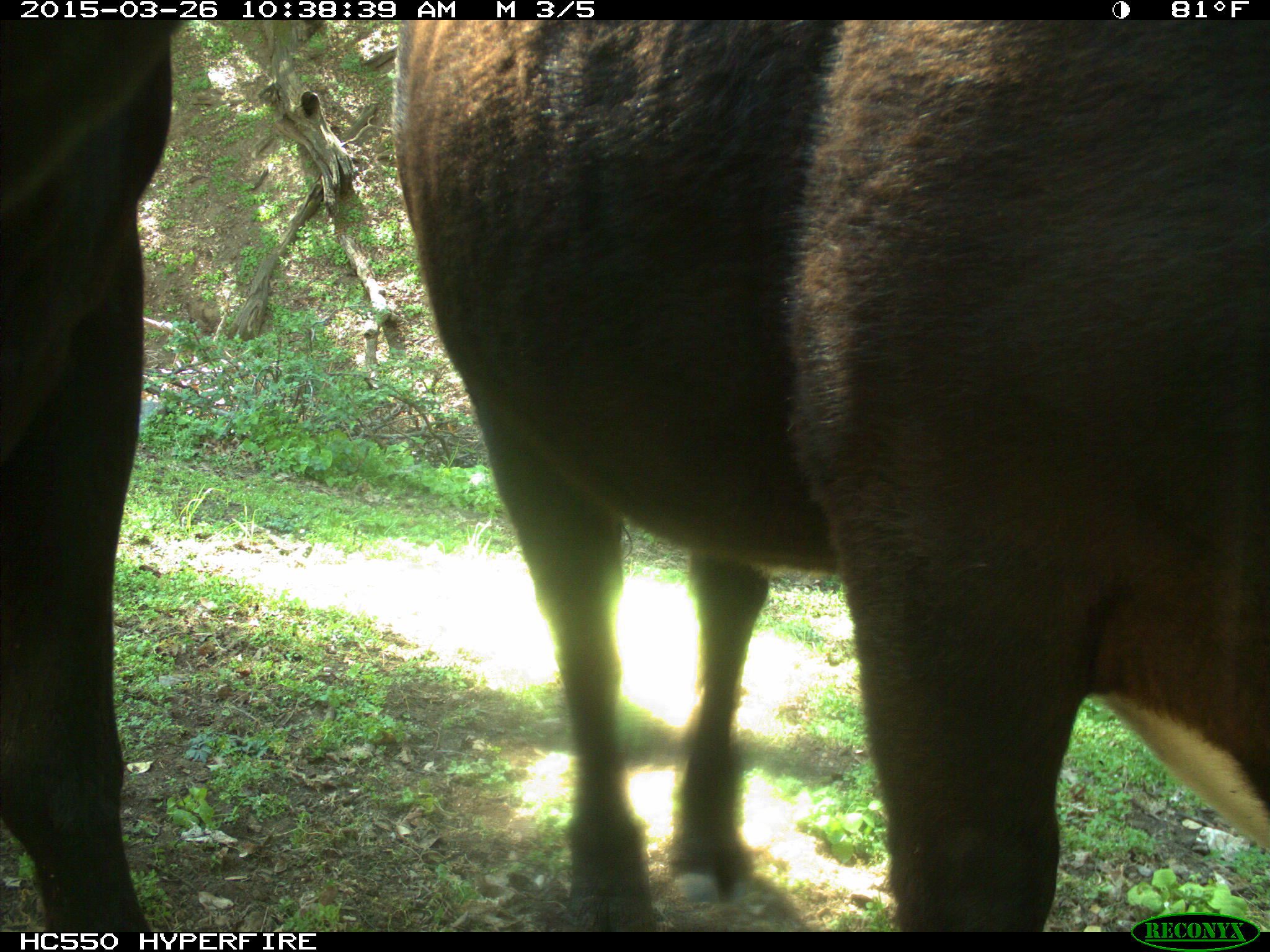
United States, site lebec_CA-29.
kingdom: Animalia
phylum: Chordata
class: Mammalia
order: Artiodactyla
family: Bovidae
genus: Bos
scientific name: Bos taurus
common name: domestic cow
Bos taurus (domestic cow).